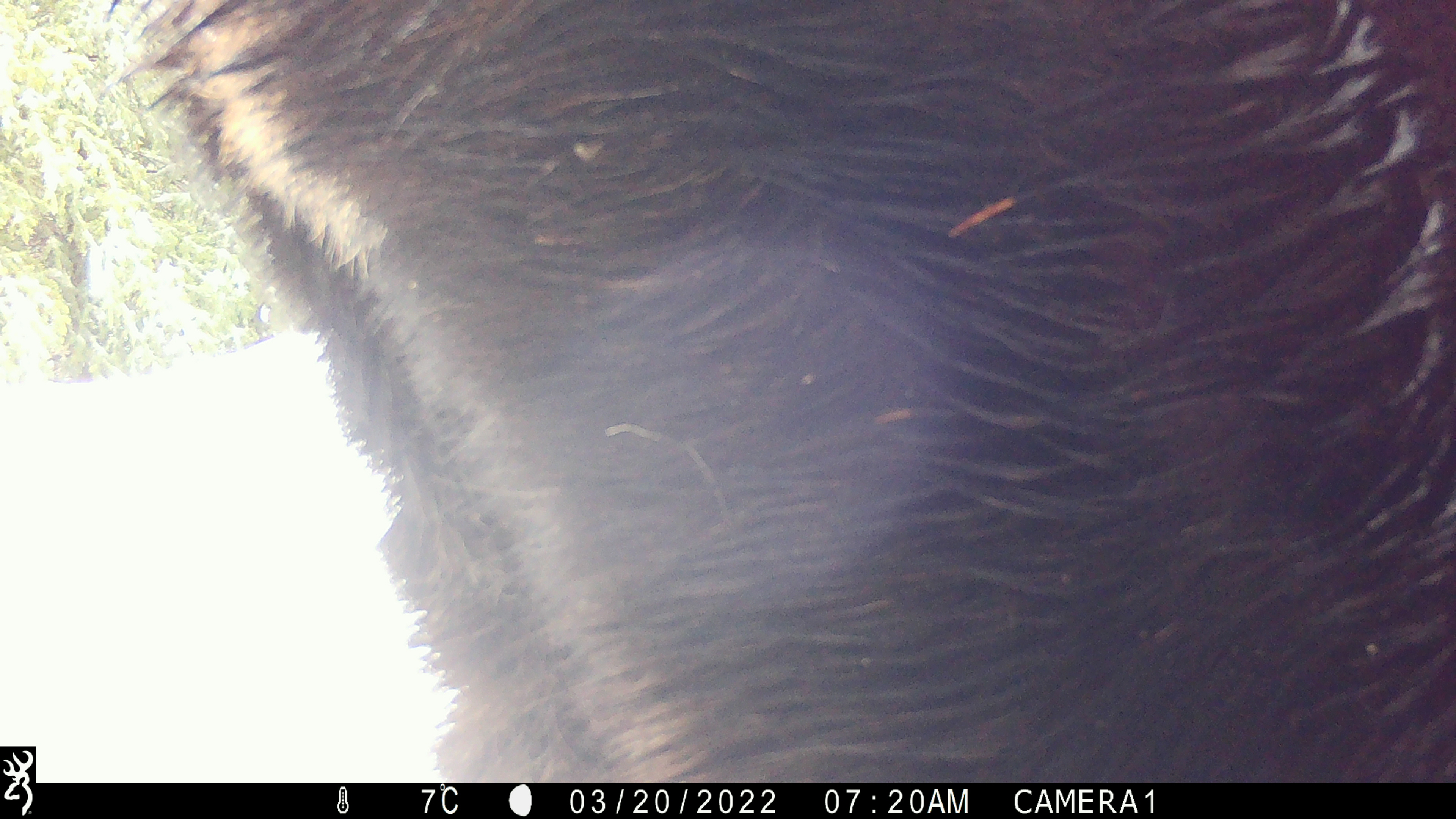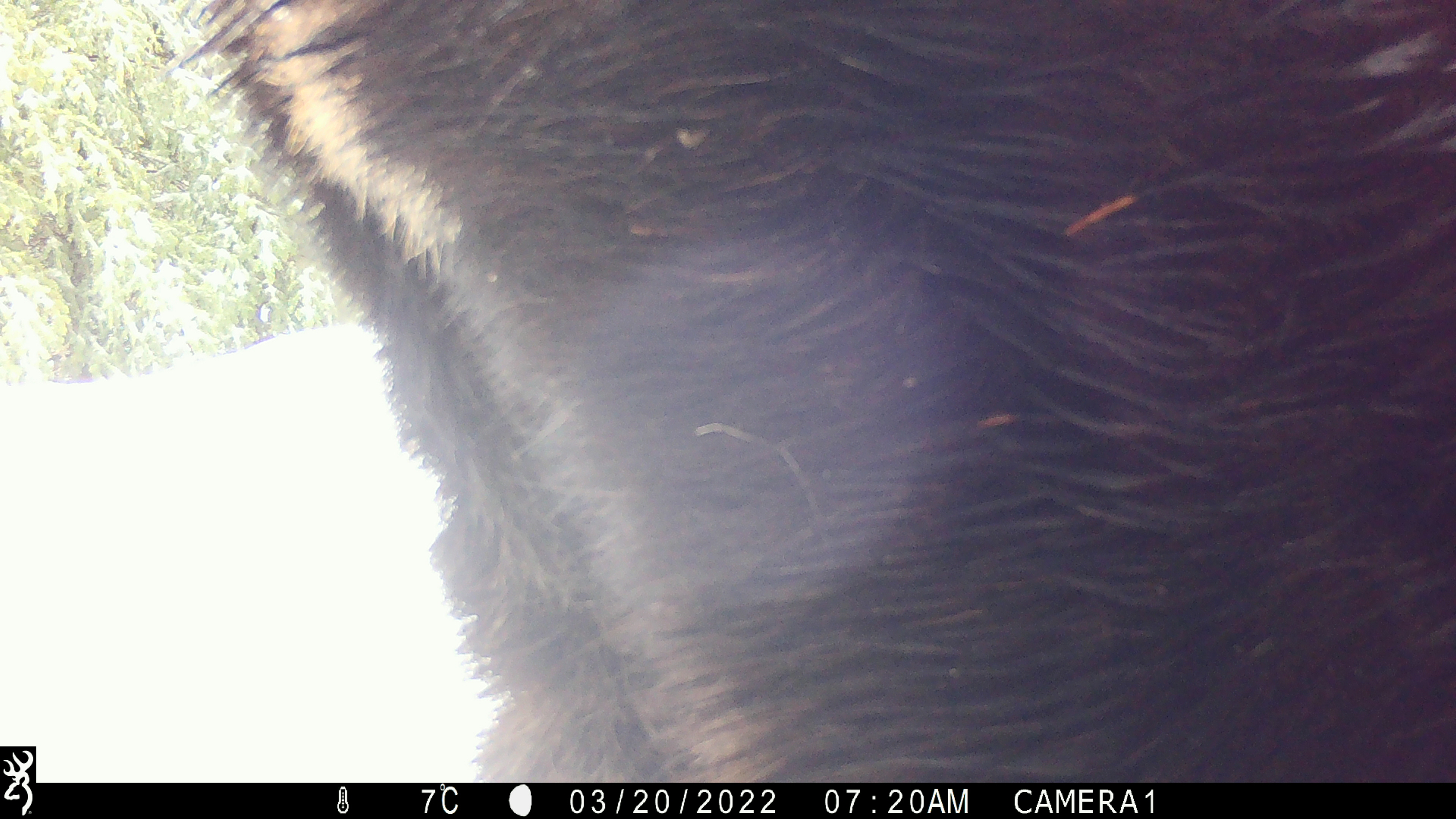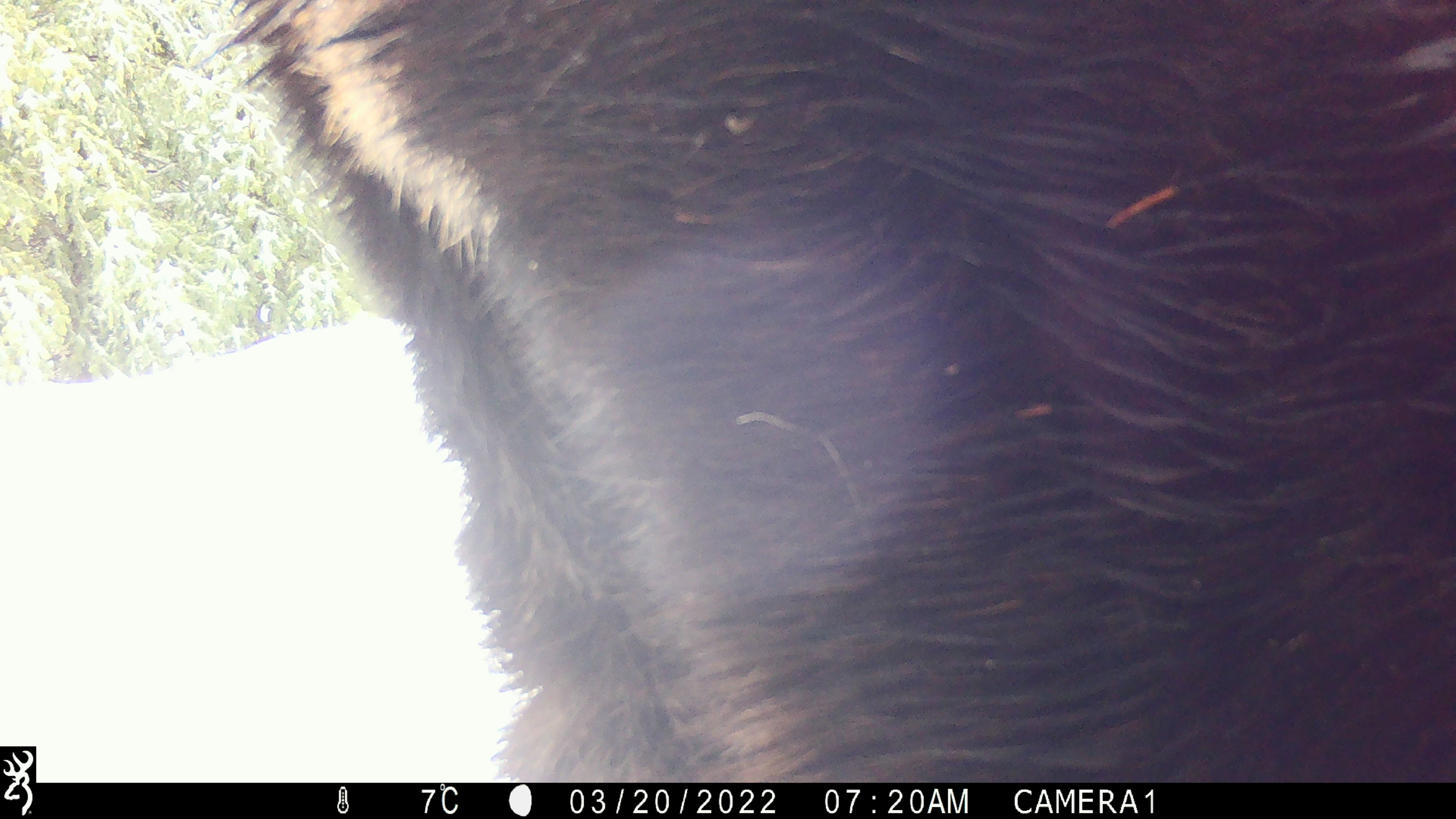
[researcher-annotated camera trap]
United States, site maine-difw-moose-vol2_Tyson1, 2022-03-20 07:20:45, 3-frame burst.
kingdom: Animalia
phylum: Chordata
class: Mammalia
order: Artiodactyla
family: Cervidae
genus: Alces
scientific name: Alces alces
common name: moose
Moose (Alces alces).